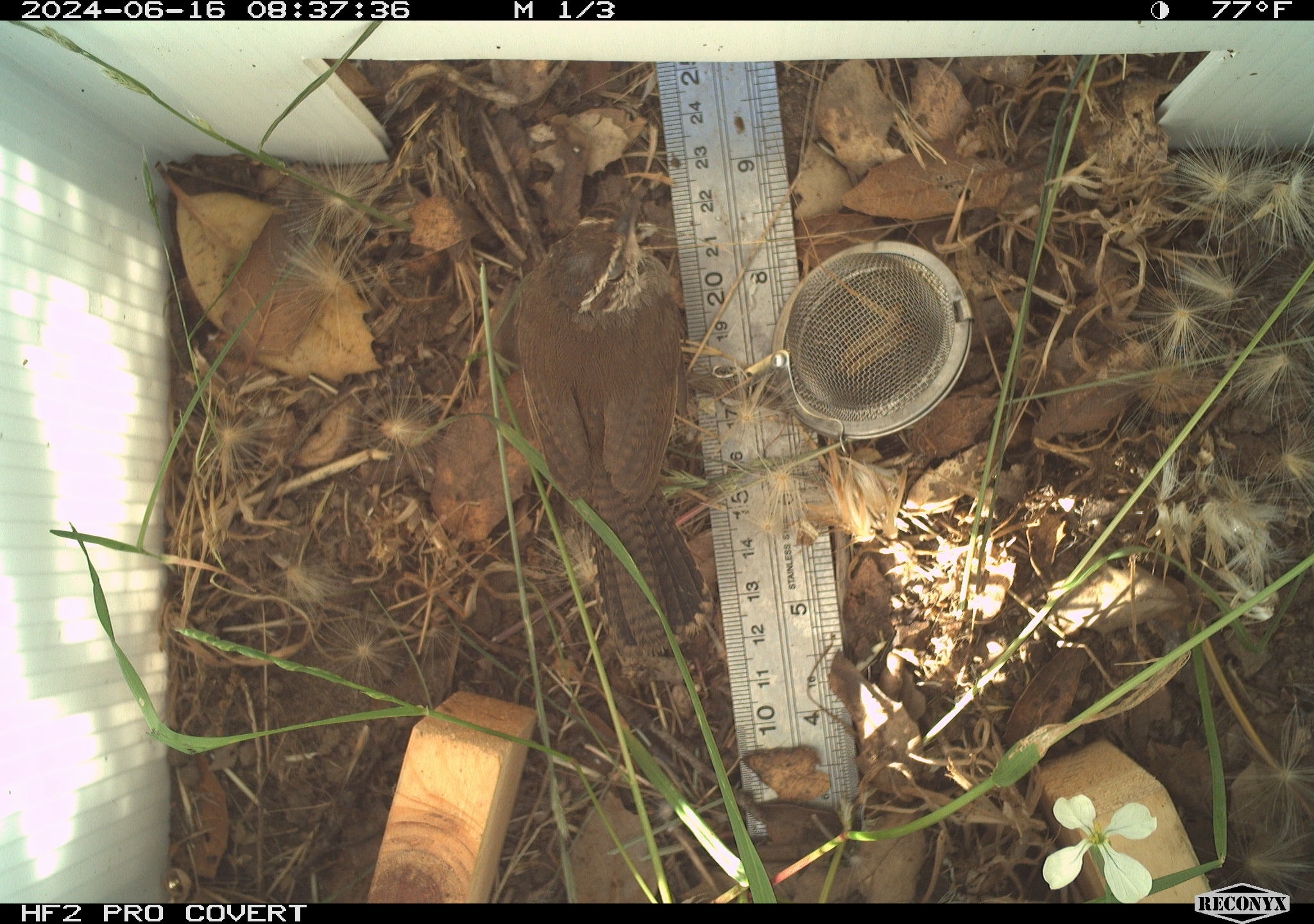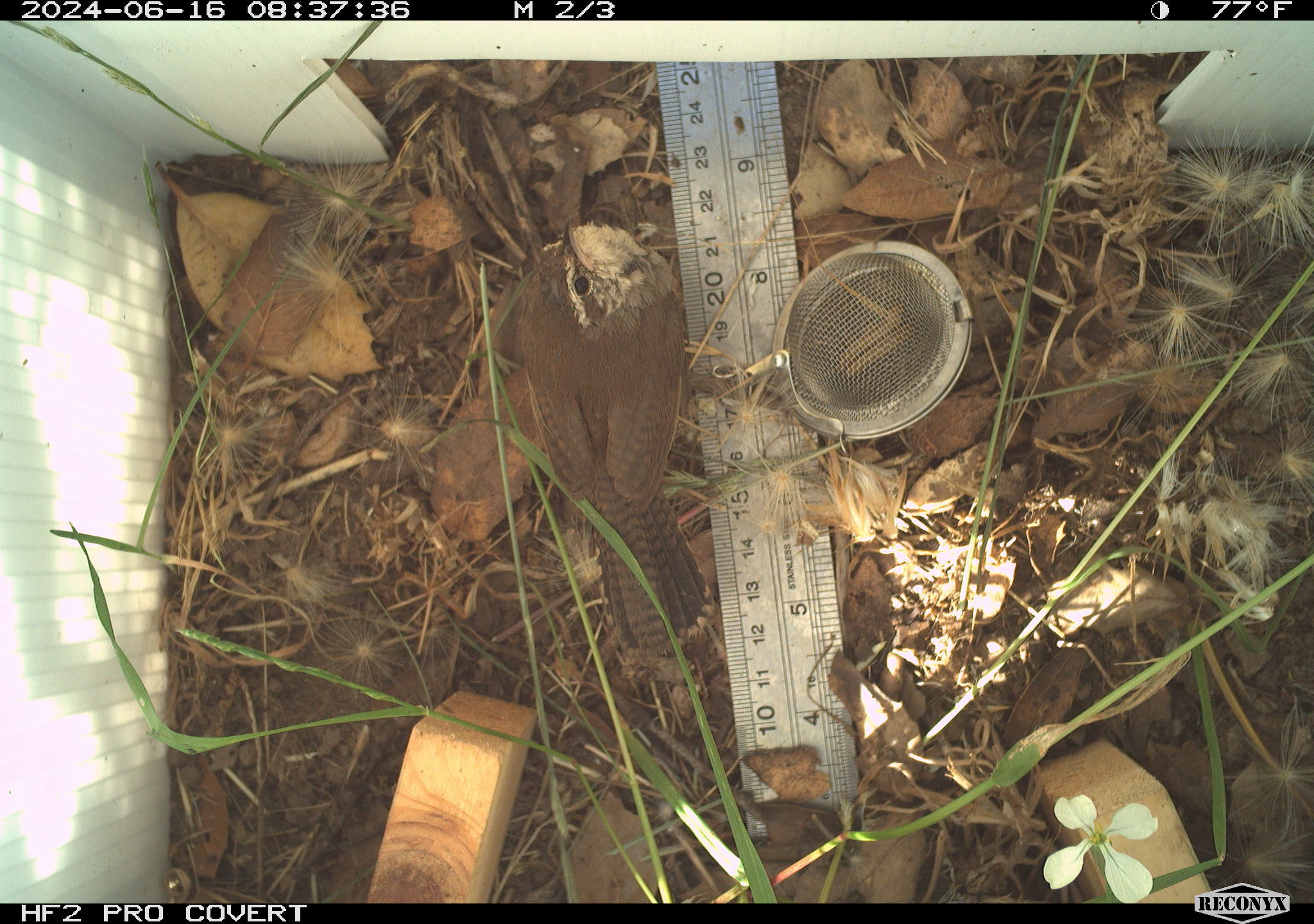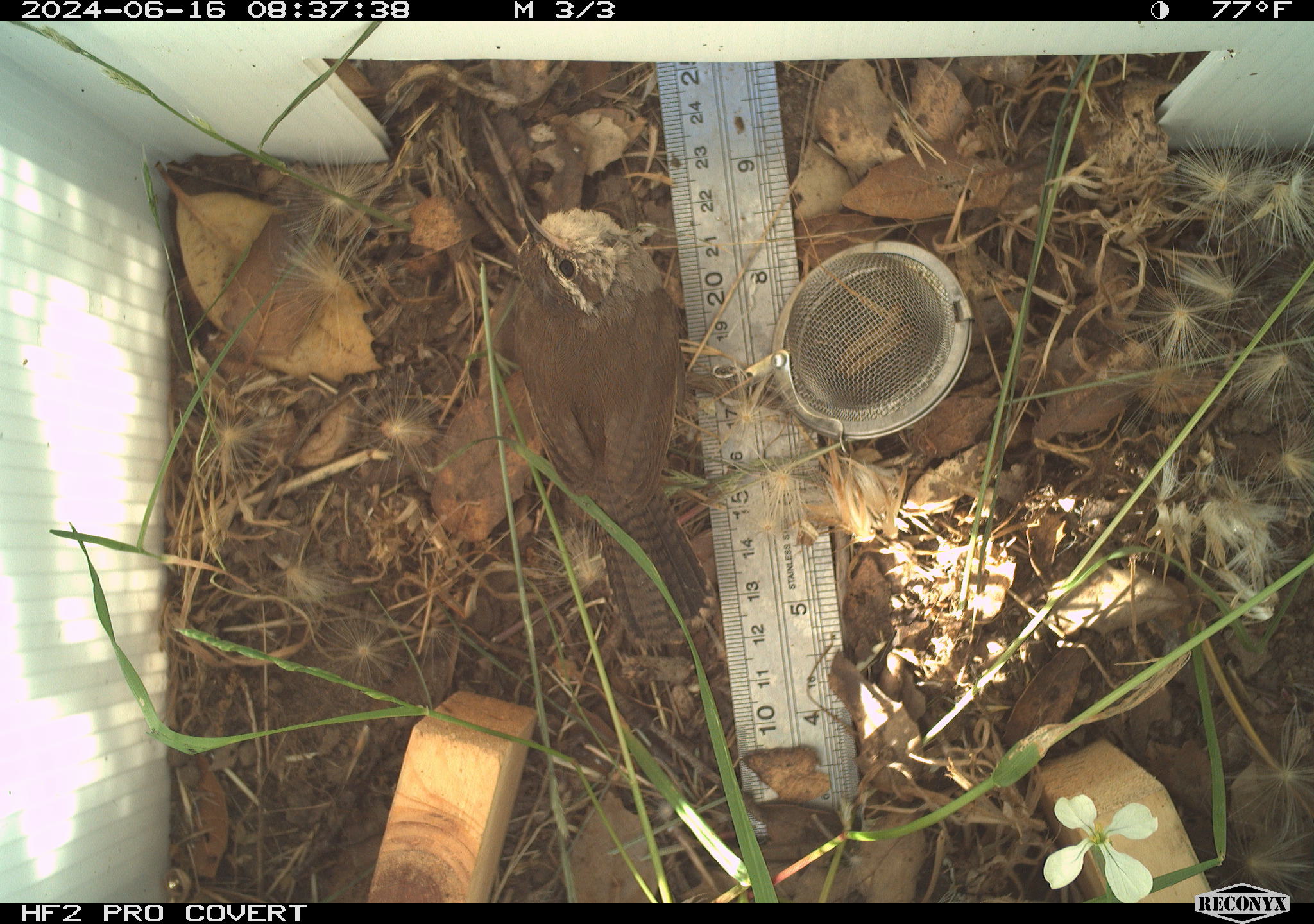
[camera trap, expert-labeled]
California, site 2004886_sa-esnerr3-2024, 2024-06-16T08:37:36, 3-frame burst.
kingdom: Animalia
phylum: Chordata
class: Aves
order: Passeriformes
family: Troglodytidae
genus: Thryomanes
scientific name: Thryomanes bewickii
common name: bewick's wren